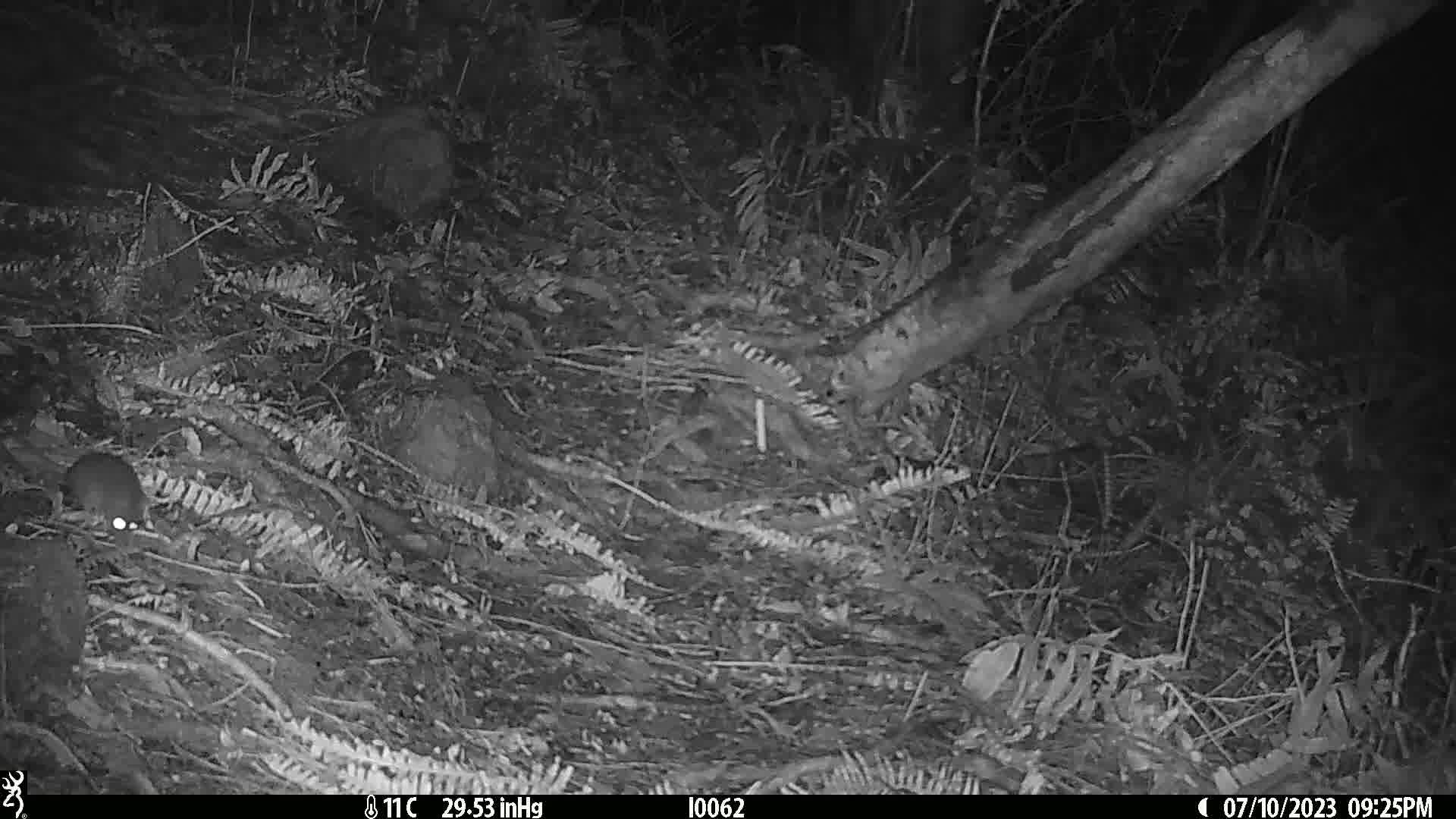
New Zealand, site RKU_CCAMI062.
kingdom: Animalia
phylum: Chordata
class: Mammalia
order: Rodentia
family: Muridae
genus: Rattus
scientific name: Rattus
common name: rat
Rat (Rattus).